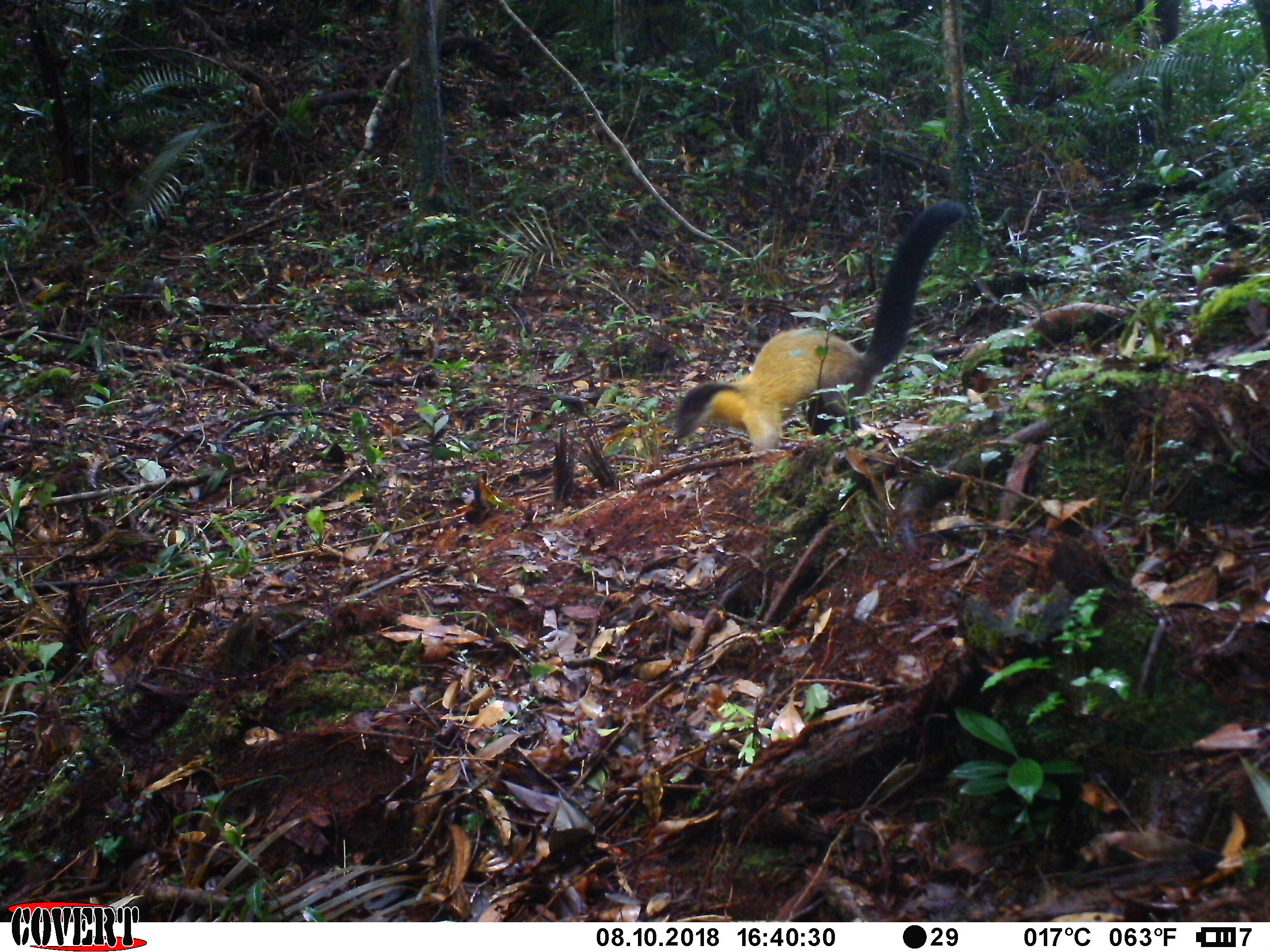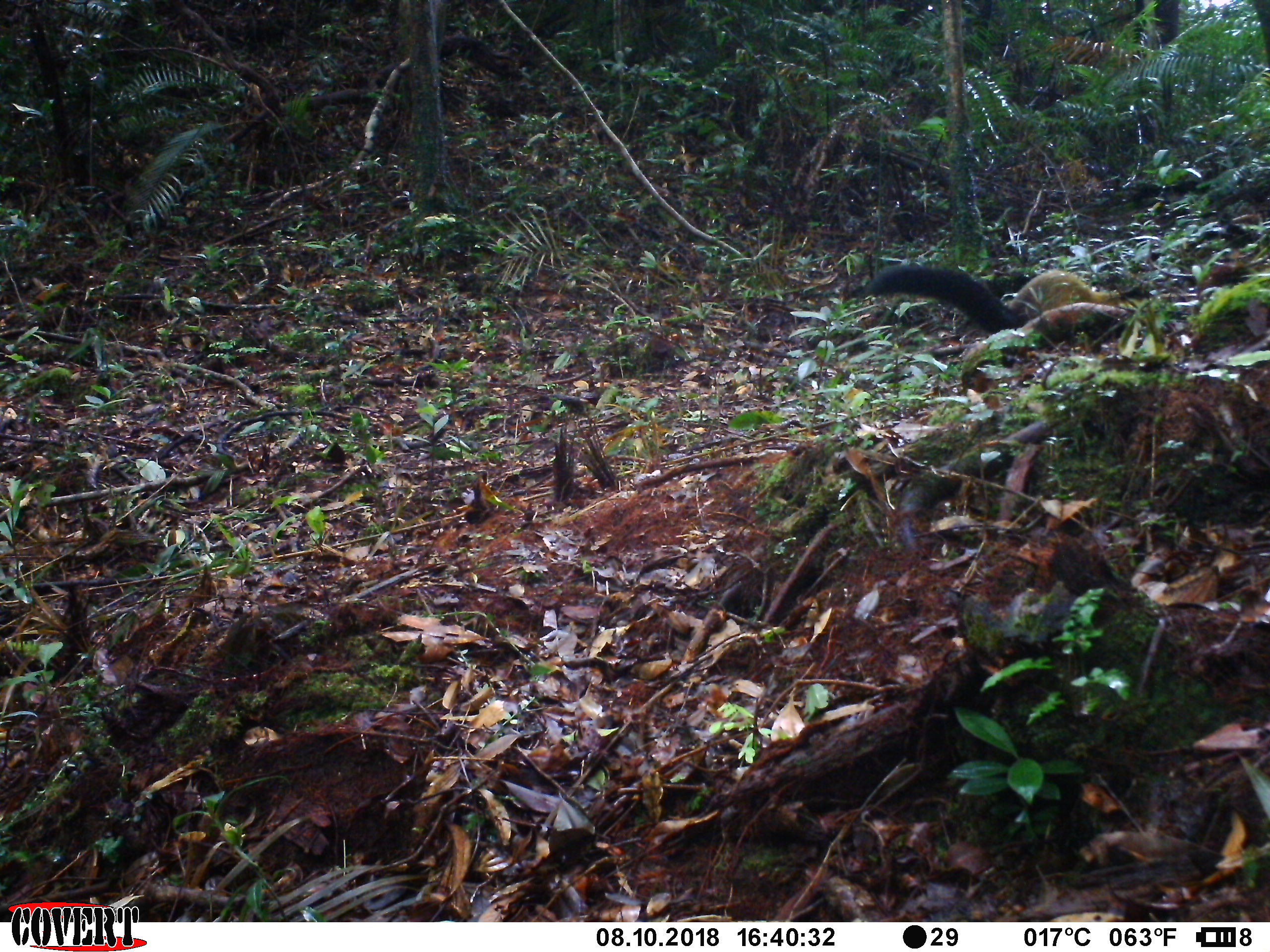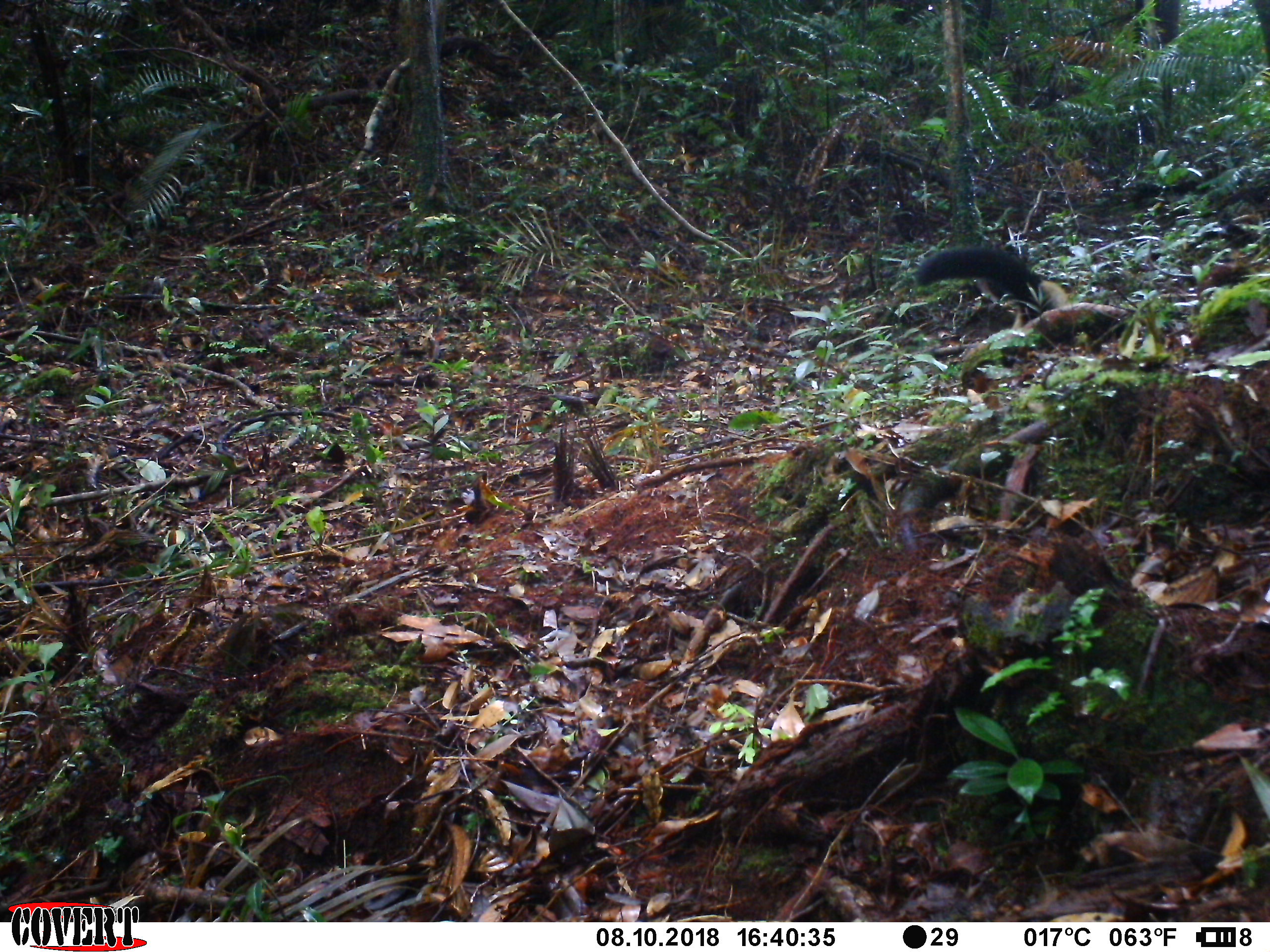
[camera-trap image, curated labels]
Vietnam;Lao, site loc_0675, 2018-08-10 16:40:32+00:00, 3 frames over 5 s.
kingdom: Animalia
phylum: Chordata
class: Mammalia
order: Carnivora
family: Mustelidae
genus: Martes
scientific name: Martes flavigula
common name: yellow-throated marten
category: yellow throated marten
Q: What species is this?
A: Yellow throated marten (yellow-throated marten) (Martes flavigula).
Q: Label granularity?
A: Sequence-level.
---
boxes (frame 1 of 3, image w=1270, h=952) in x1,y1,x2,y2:
yellow throated marten: 671,199,969,454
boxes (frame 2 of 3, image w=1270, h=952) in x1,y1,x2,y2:
yellow throated marten: 862,262,1159,334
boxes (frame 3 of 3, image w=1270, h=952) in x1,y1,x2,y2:
yellow throated marten: 914,246,1069,331